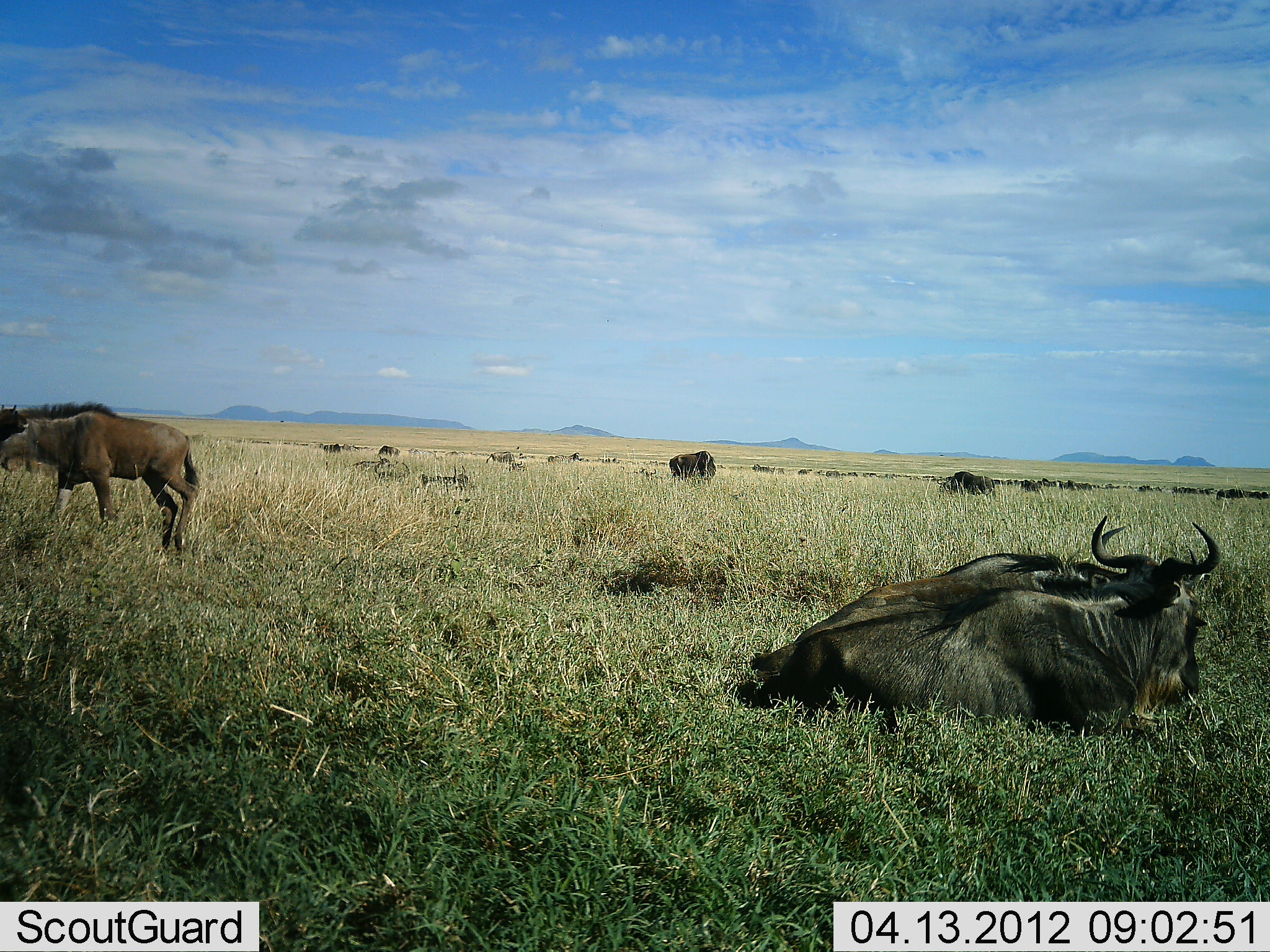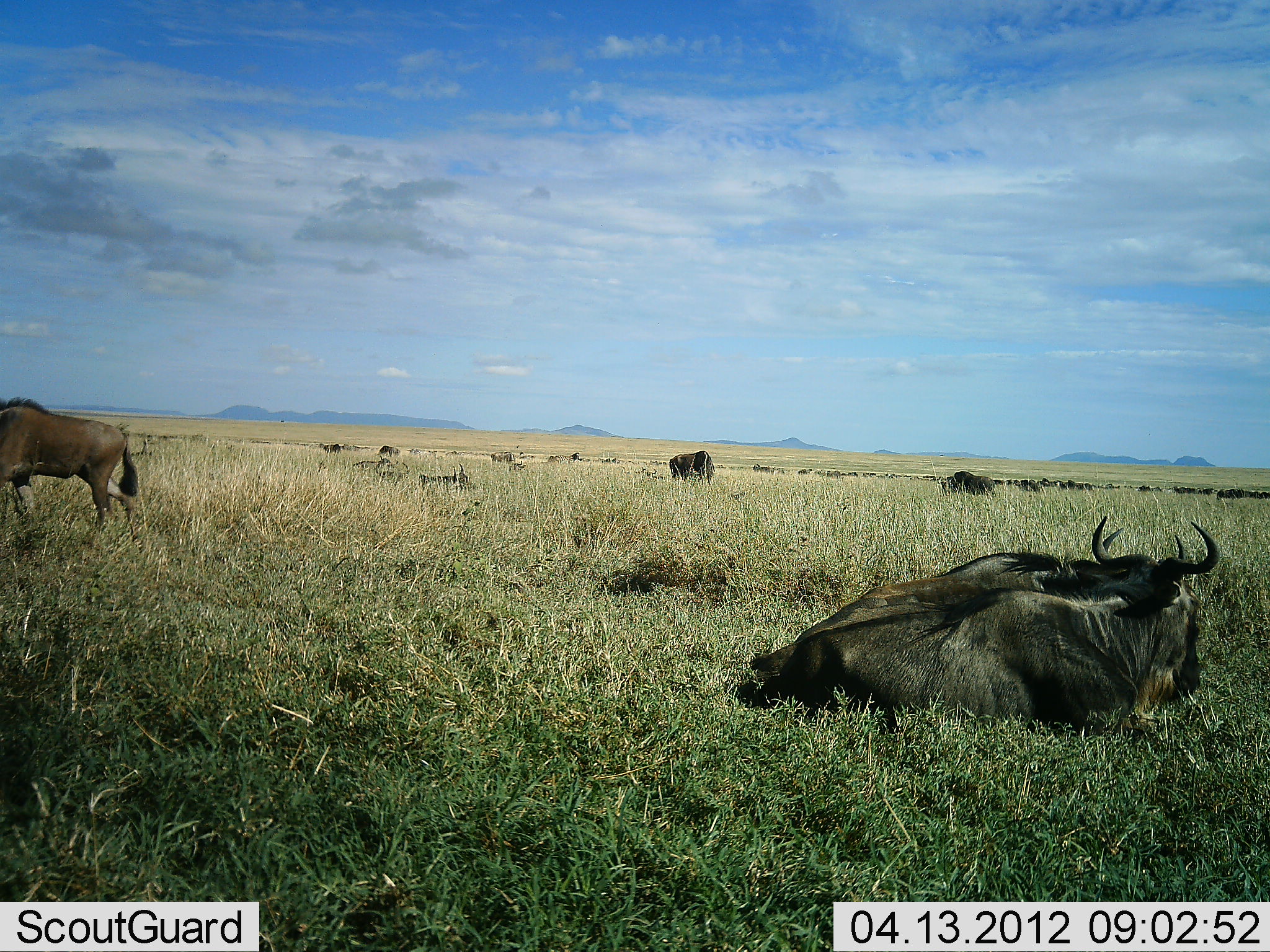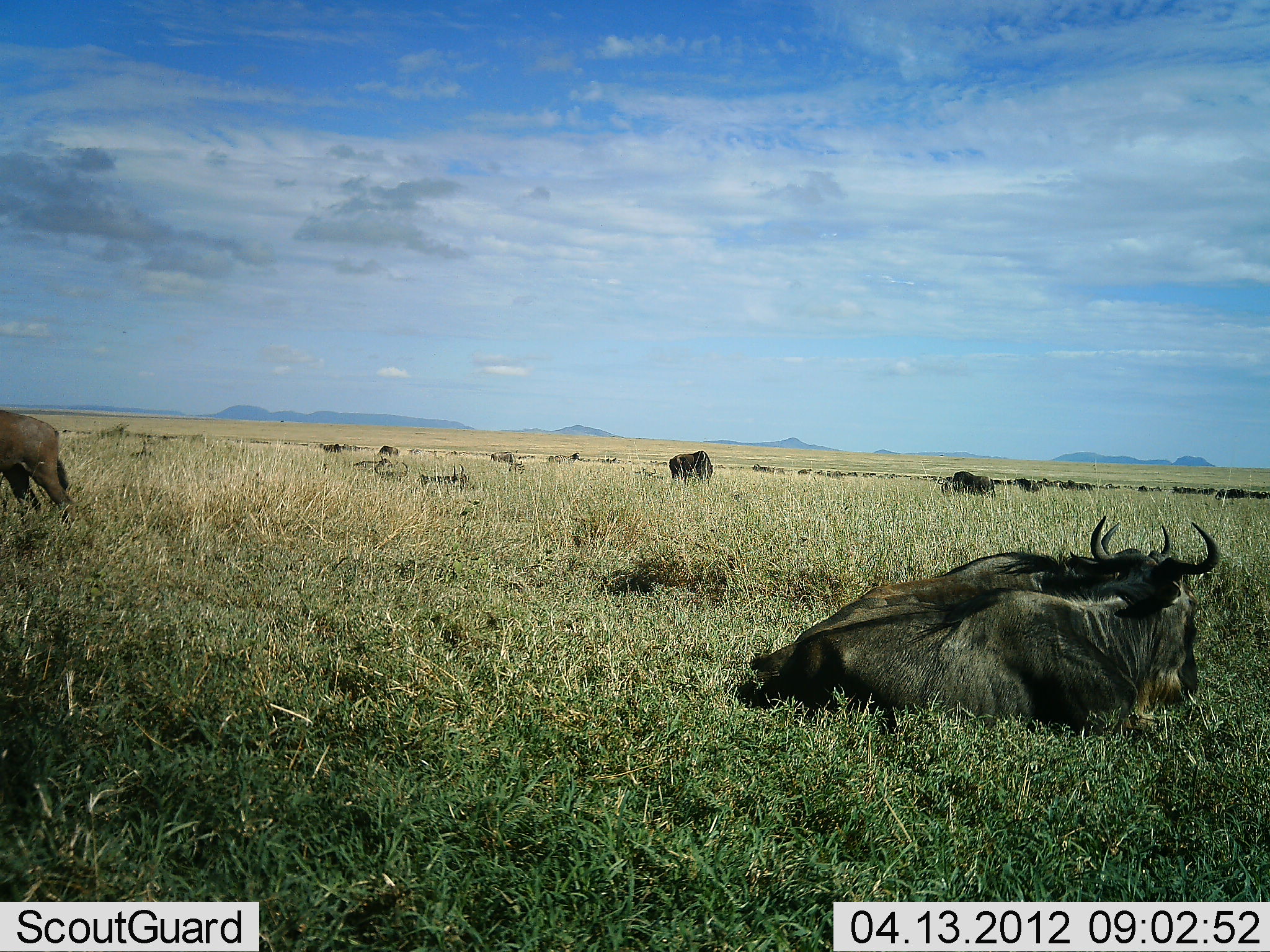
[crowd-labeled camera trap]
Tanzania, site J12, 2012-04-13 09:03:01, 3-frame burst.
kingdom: Animalia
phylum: Chordata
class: Mammalia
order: Artiodactyla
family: Bovidae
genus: Connochaetes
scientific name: Connochaetes taurinus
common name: blue wildebeest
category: wildebeest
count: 11-50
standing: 57%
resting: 100%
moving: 64%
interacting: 0%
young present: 7%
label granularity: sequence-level